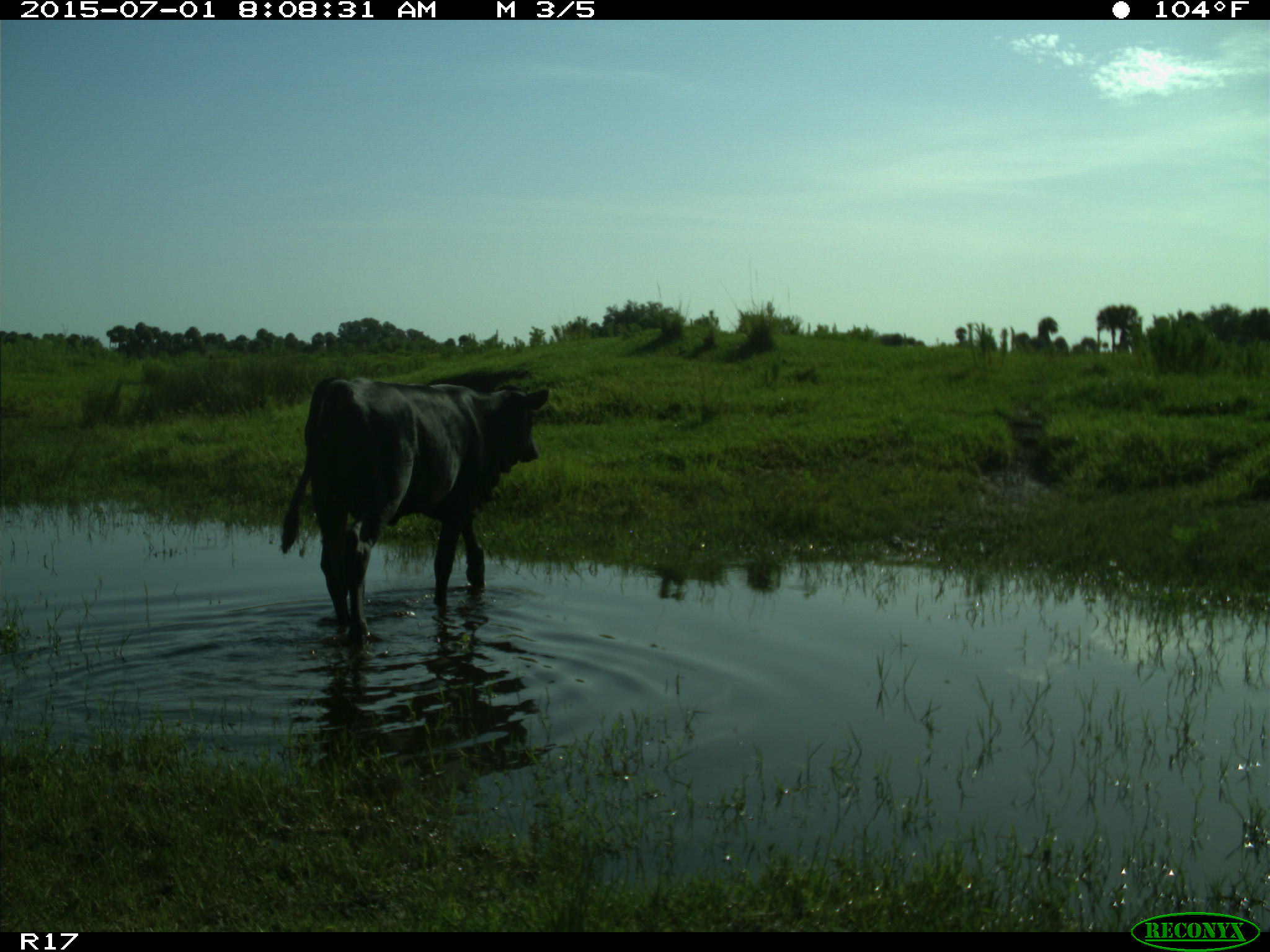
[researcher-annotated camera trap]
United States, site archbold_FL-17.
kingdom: Animalia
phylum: Chordata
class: Mammalia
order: Artiodactyla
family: Bovidae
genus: Bos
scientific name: Bos taurus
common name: domestic cow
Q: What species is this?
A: Bos taurus (domestic cow).